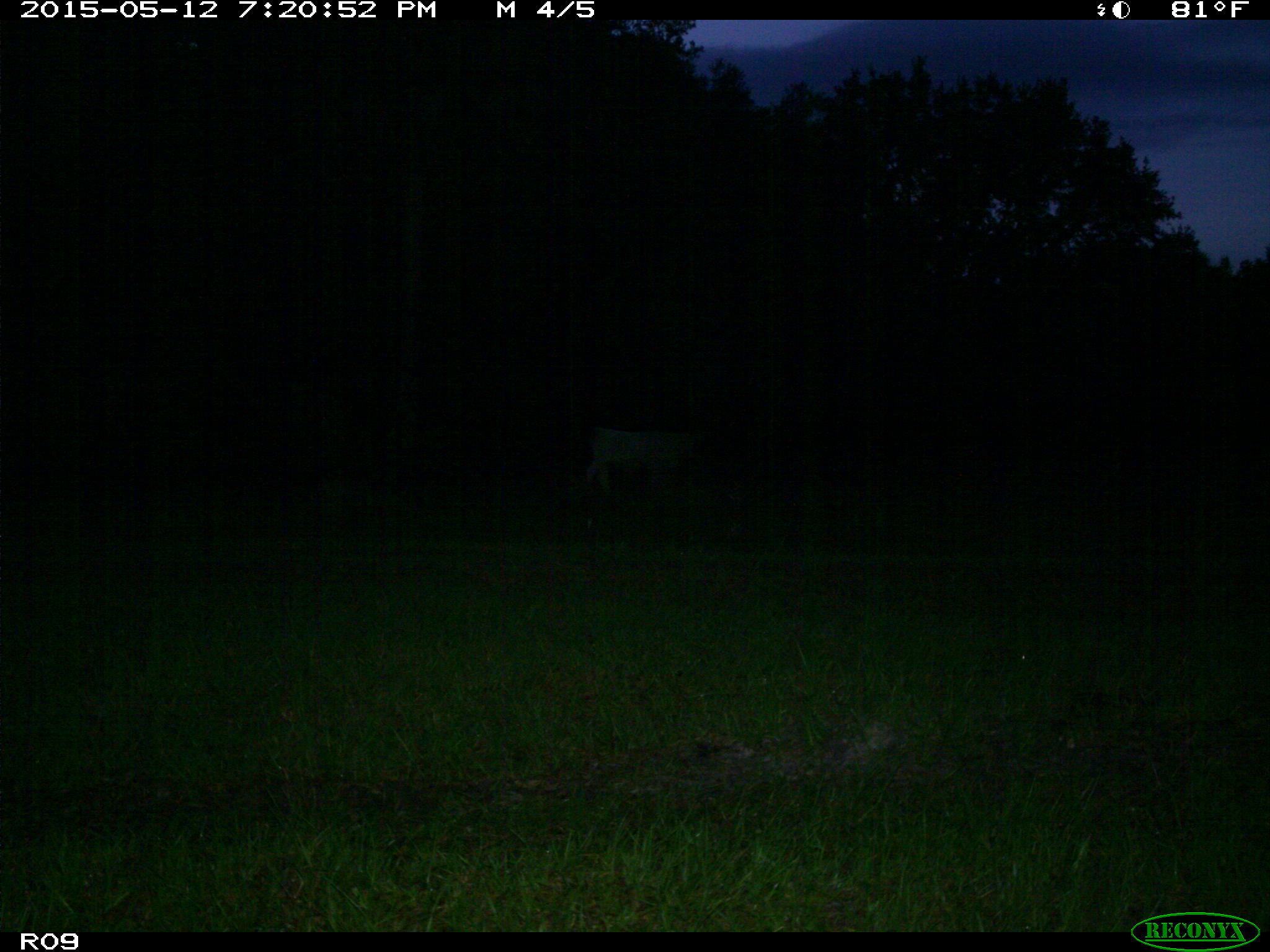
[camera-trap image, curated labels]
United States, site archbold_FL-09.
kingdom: Animalia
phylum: Chordata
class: Mammalia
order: Artiodactyla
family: Bovidae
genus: Bos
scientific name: Bos taurus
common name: domestic cow